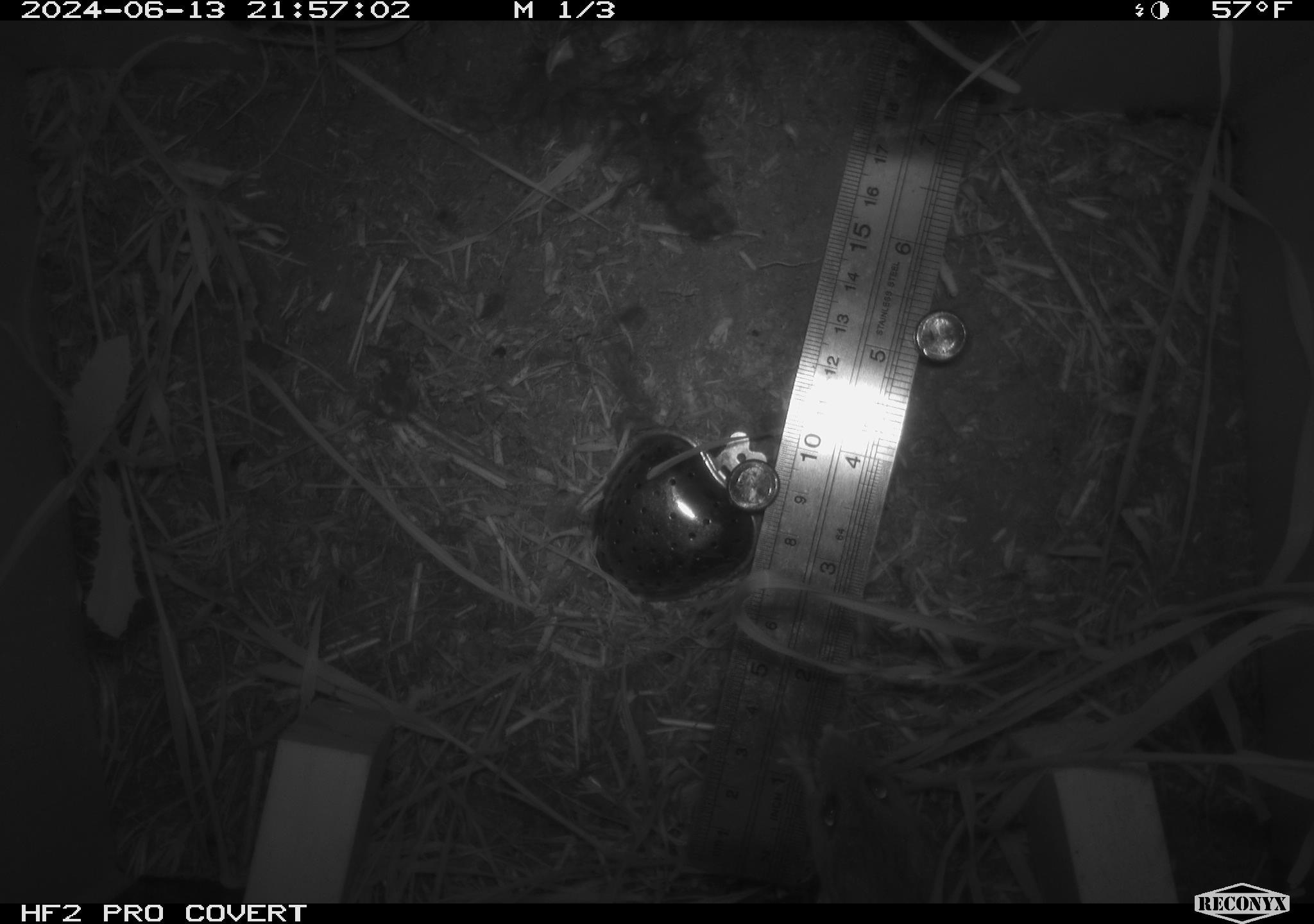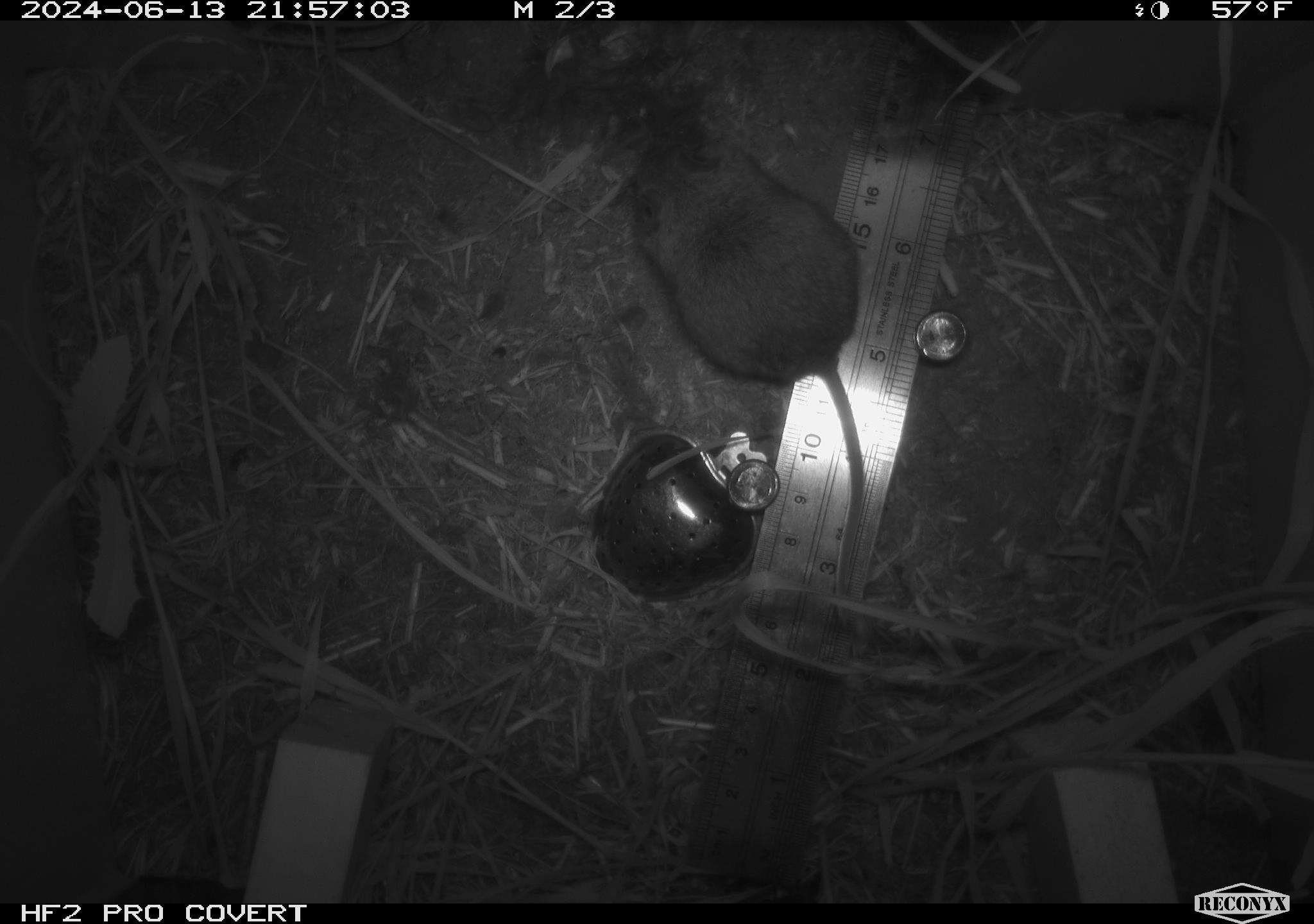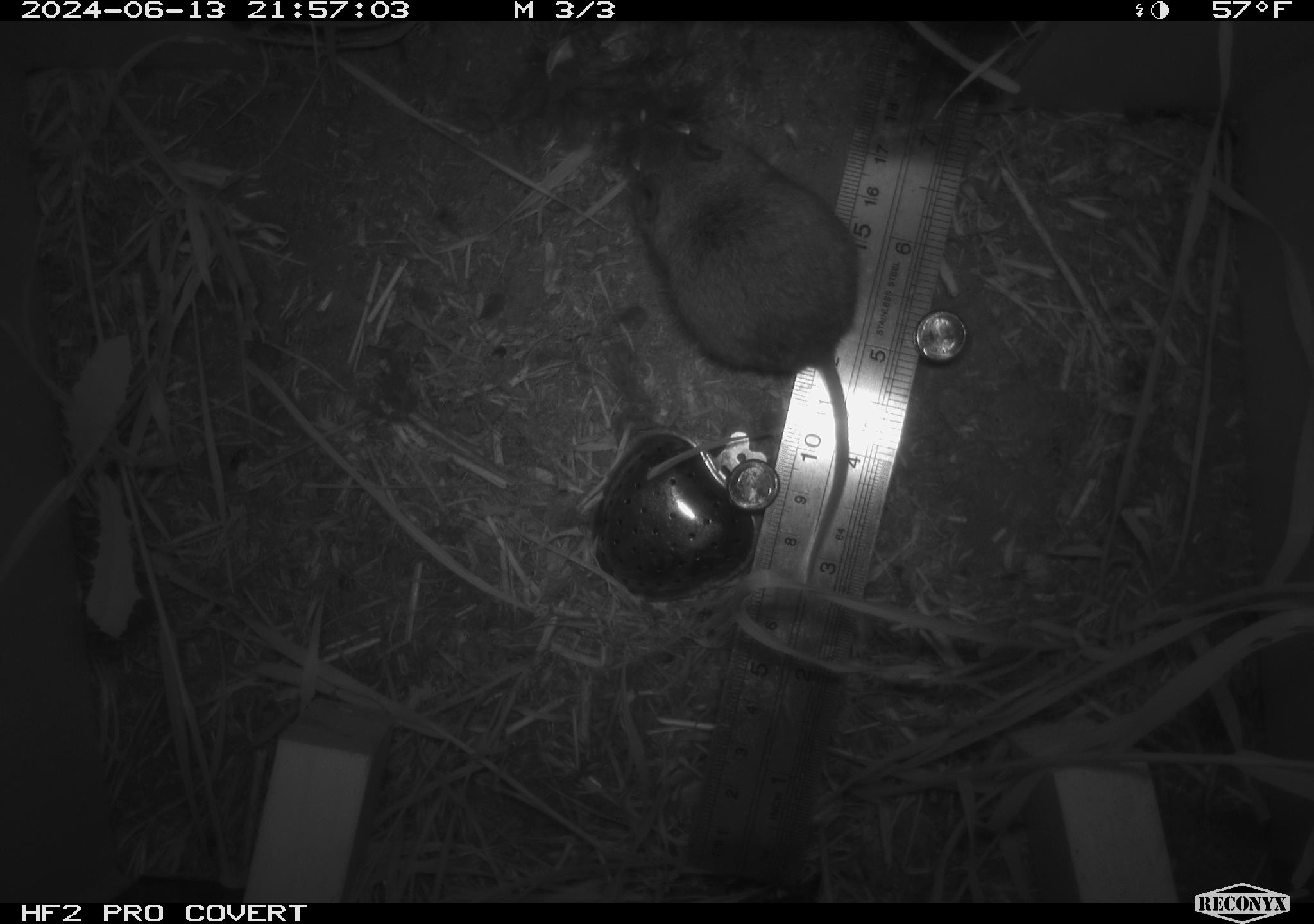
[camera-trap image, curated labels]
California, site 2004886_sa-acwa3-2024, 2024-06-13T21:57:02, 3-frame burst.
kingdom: Animalia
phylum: Chordata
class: Mammalia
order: Rodentia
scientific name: Rodentia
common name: mouse species